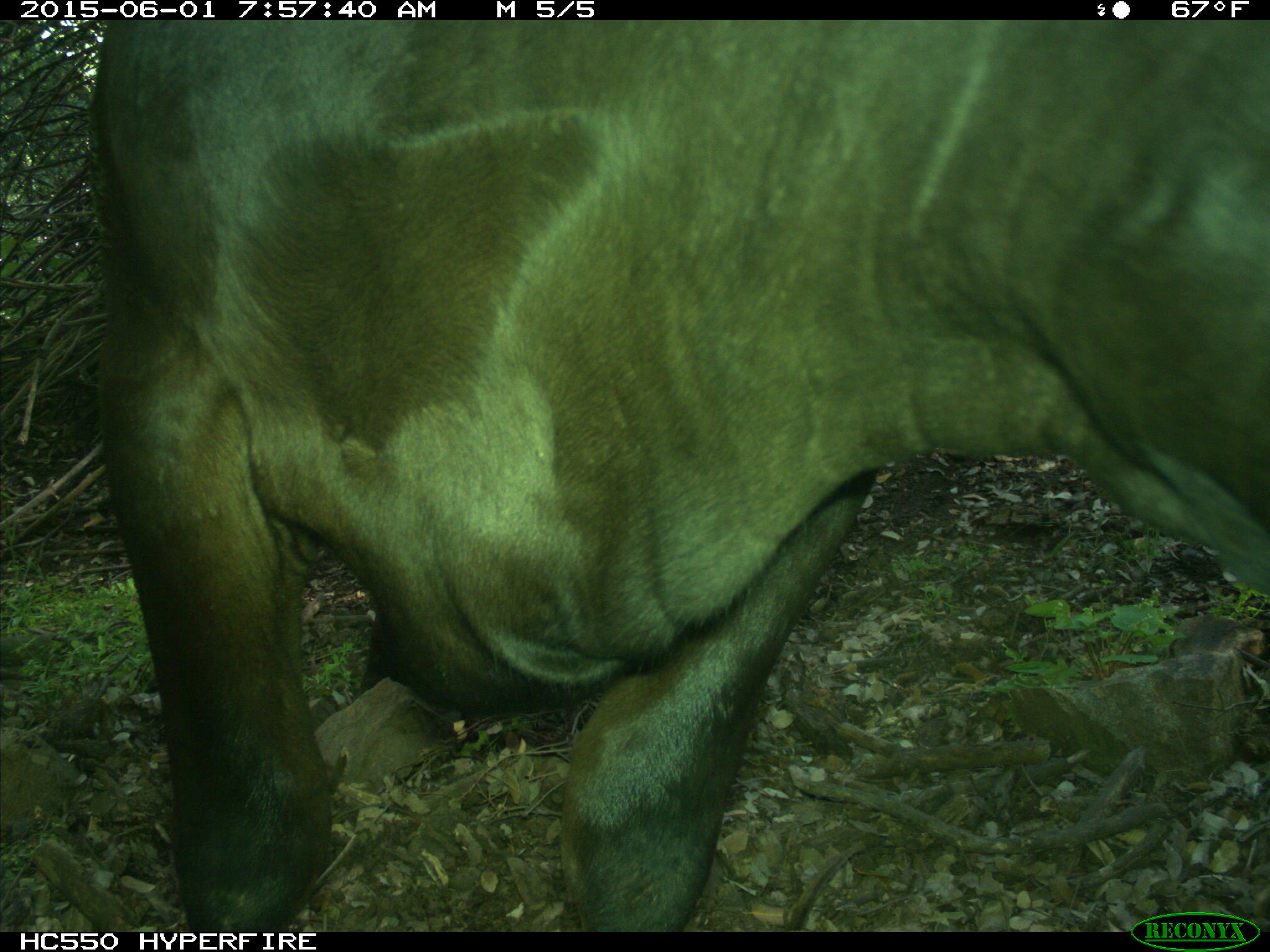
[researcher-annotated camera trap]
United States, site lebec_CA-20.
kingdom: Animalia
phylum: Chordata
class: Mammalia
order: Artiodactyla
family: Bovidae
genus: Bos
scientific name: Bos taurus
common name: domestic cow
Bos taurus (domestic cow).